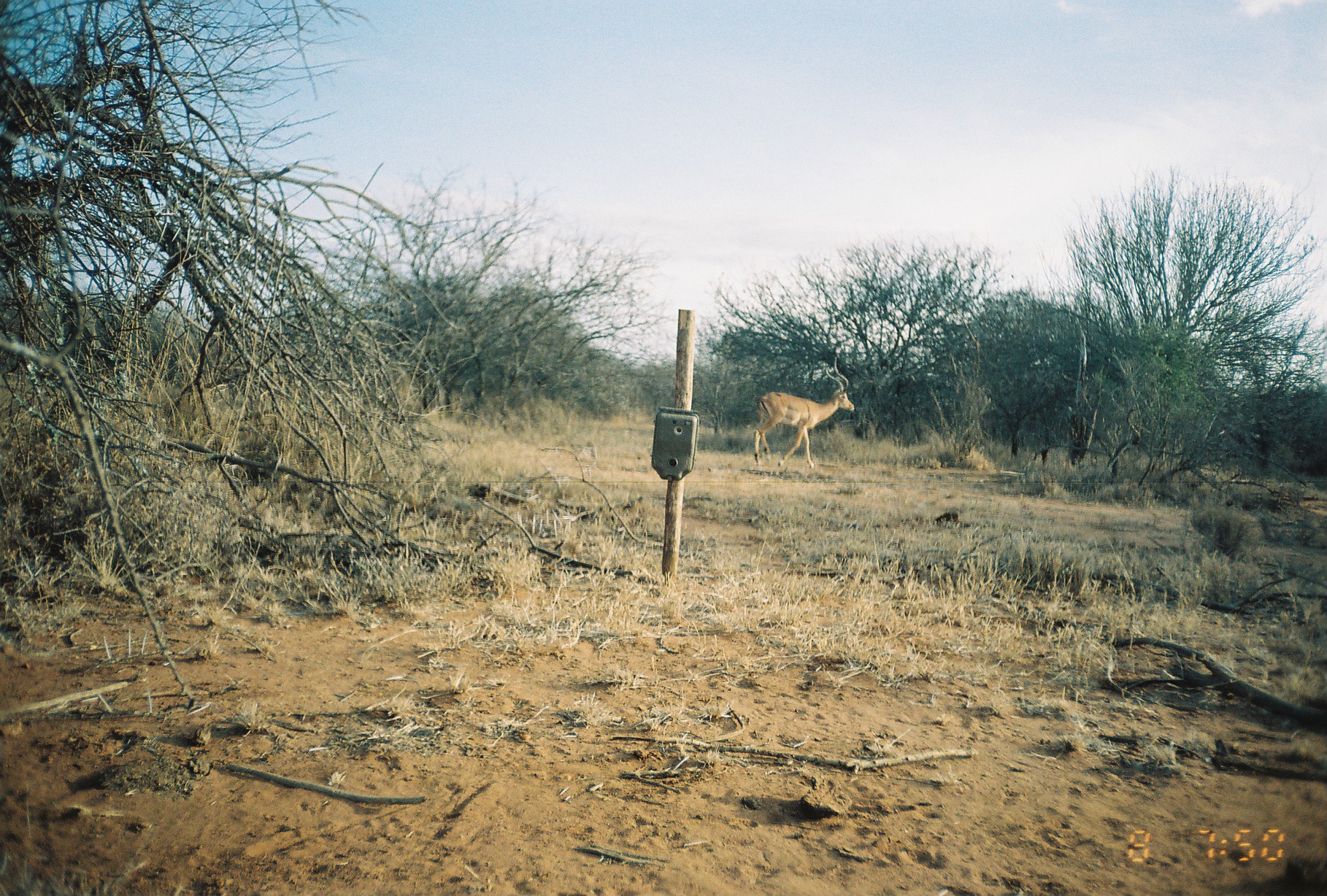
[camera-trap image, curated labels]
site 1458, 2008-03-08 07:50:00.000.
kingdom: Animalia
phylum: Chordata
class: Mammalia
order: Artiodactyla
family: Bovidae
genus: Aepyceros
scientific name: Aepyceros melampus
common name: impala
Aepyceros melampus (impala), count 1.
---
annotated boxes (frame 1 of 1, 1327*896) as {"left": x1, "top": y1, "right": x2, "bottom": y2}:
aepyceros melampus: {"left": 753, "top": 356, "right": 854, "bottom": 468}